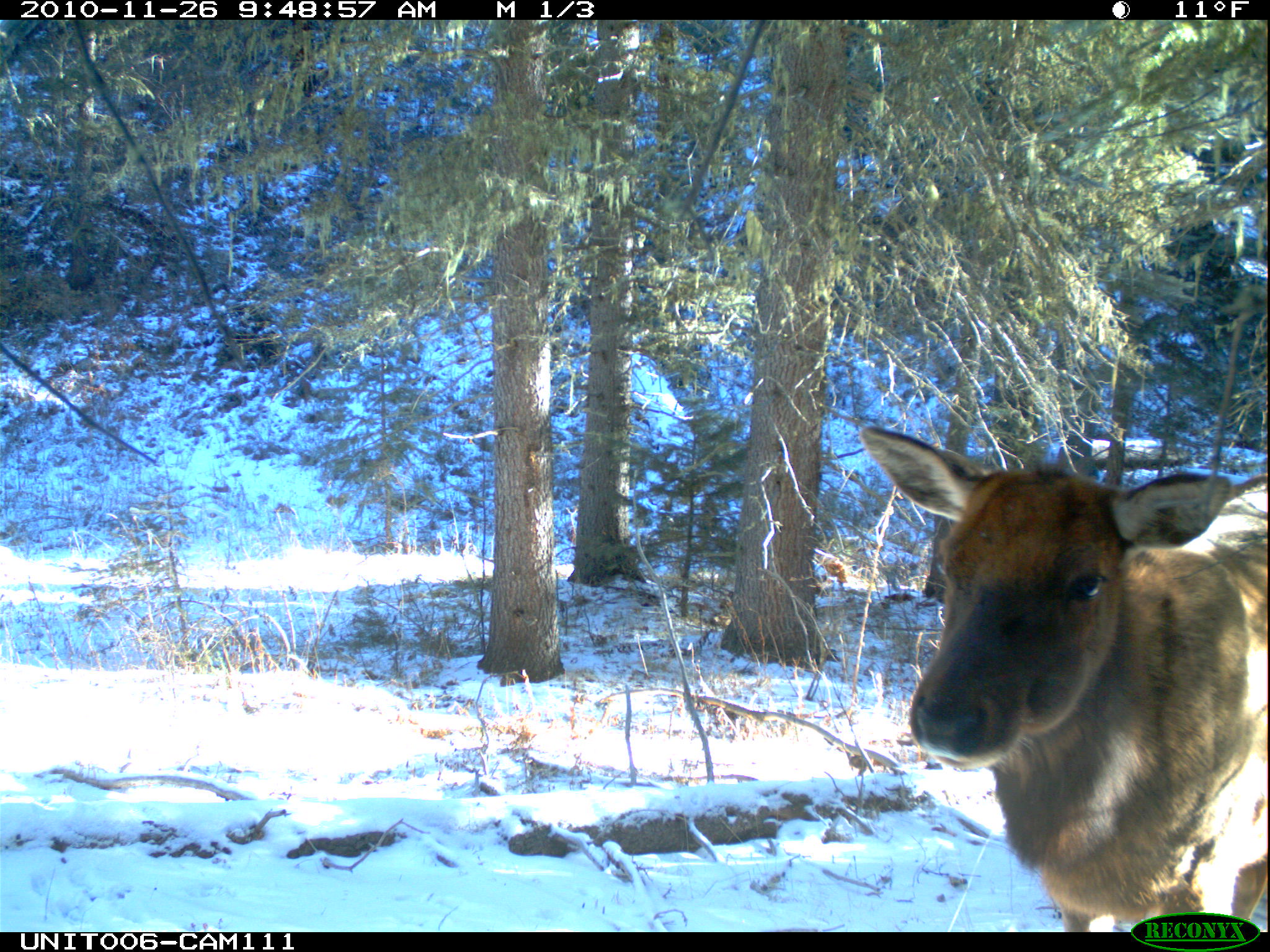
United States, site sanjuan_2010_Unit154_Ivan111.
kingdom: Animalia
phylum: Chordata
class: Mammalia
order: Artiodactyla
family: Cervidae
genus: Cervus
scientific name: Cervus elaphus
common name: red deer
Cervus elaphus (red deer).